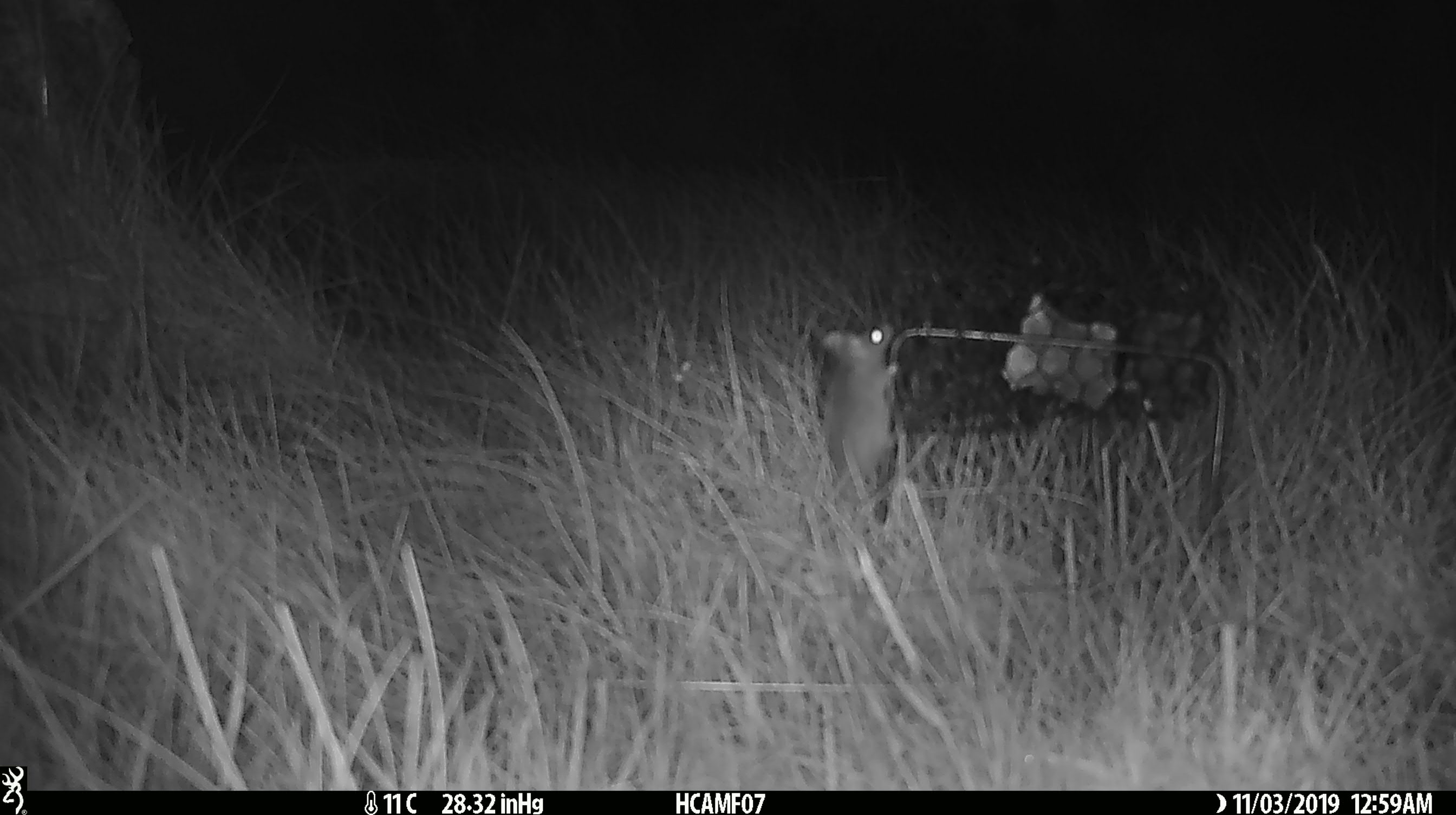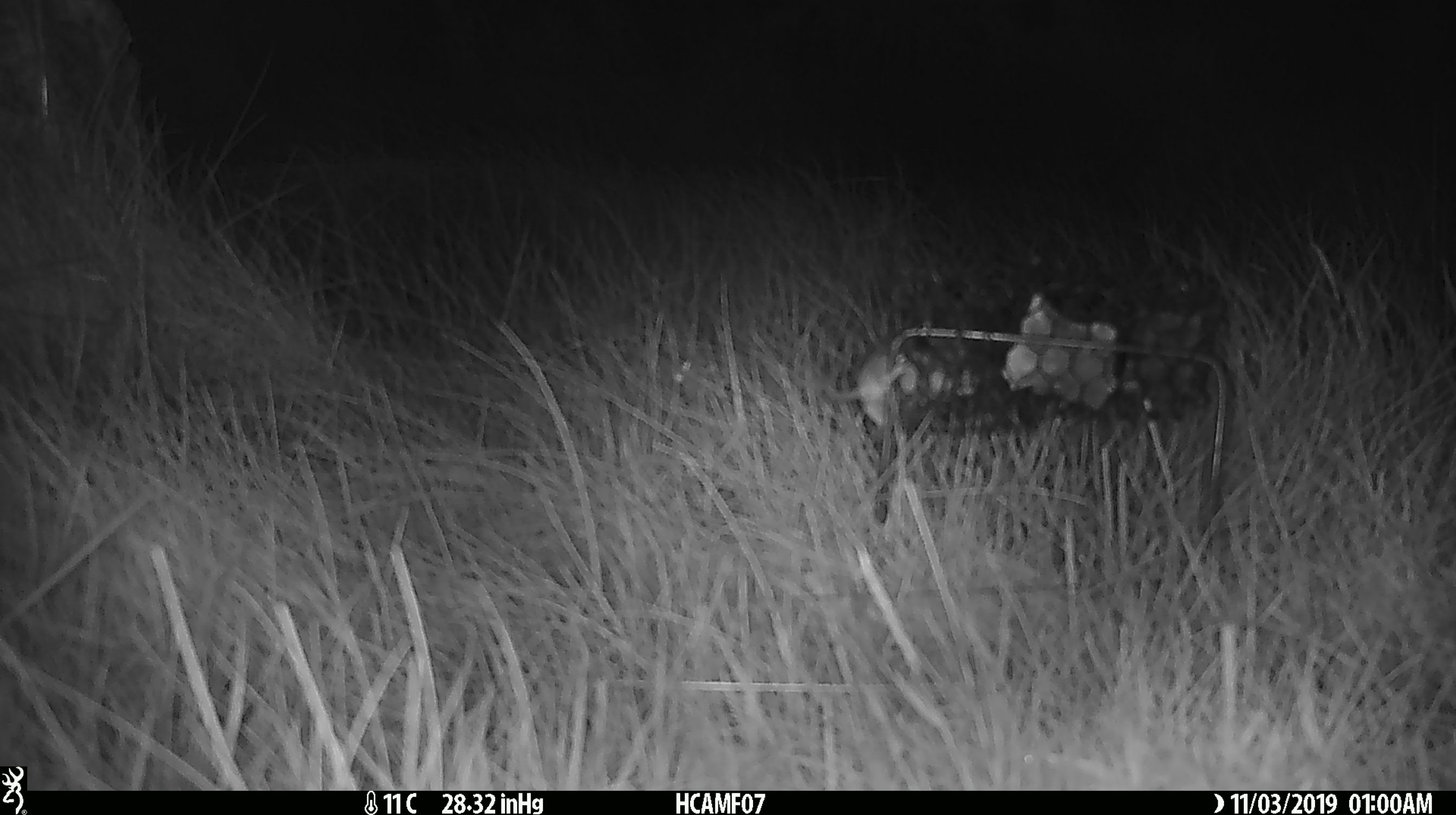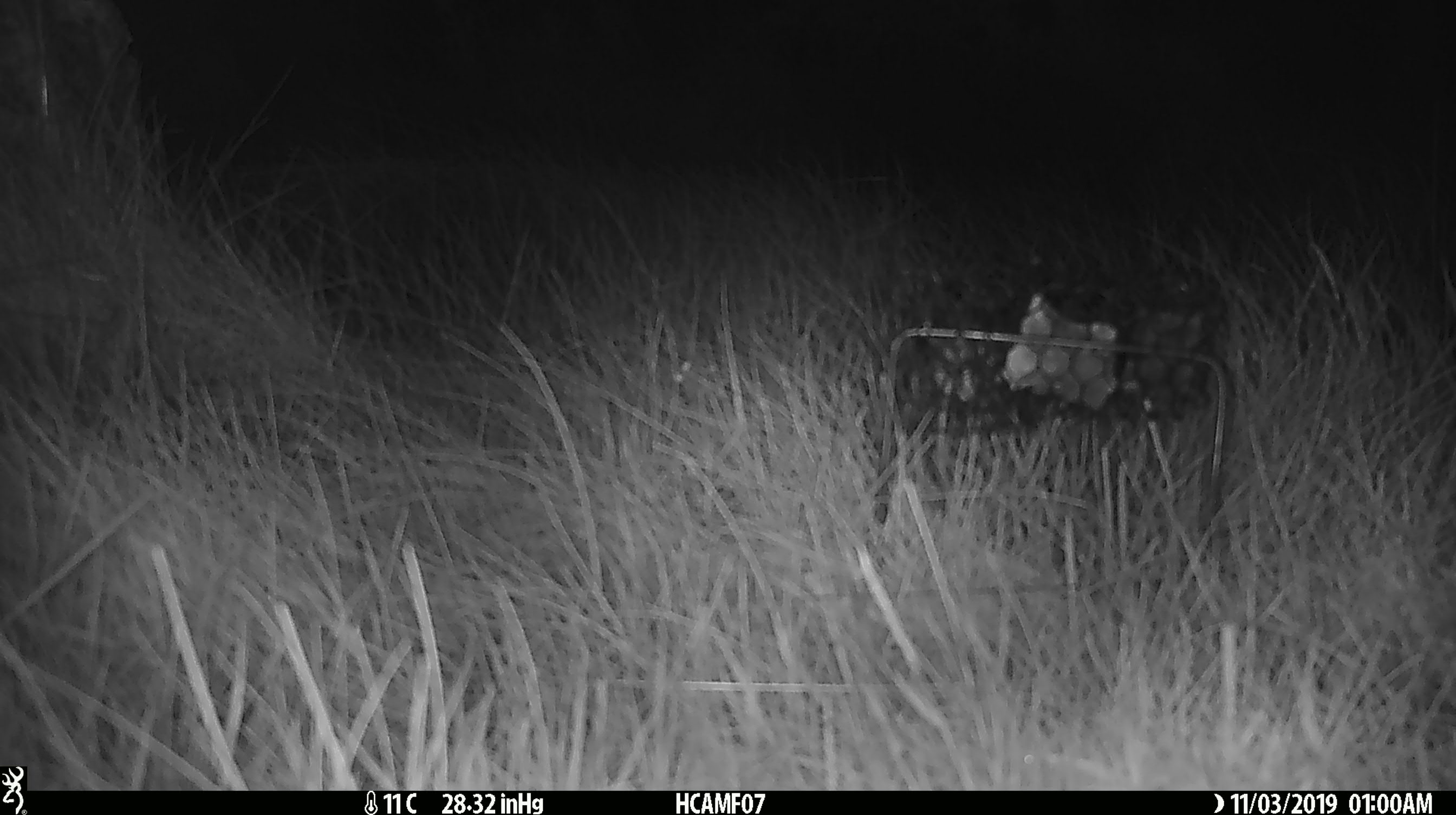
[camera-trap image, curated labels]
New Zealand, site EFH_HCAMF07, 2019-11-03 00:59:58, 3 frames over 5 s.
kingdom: Animalia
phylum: Chordata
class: Mammalia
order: Rodentia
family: Muridae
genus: Mus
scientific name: Mus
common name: mouse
Mouse (Mus).